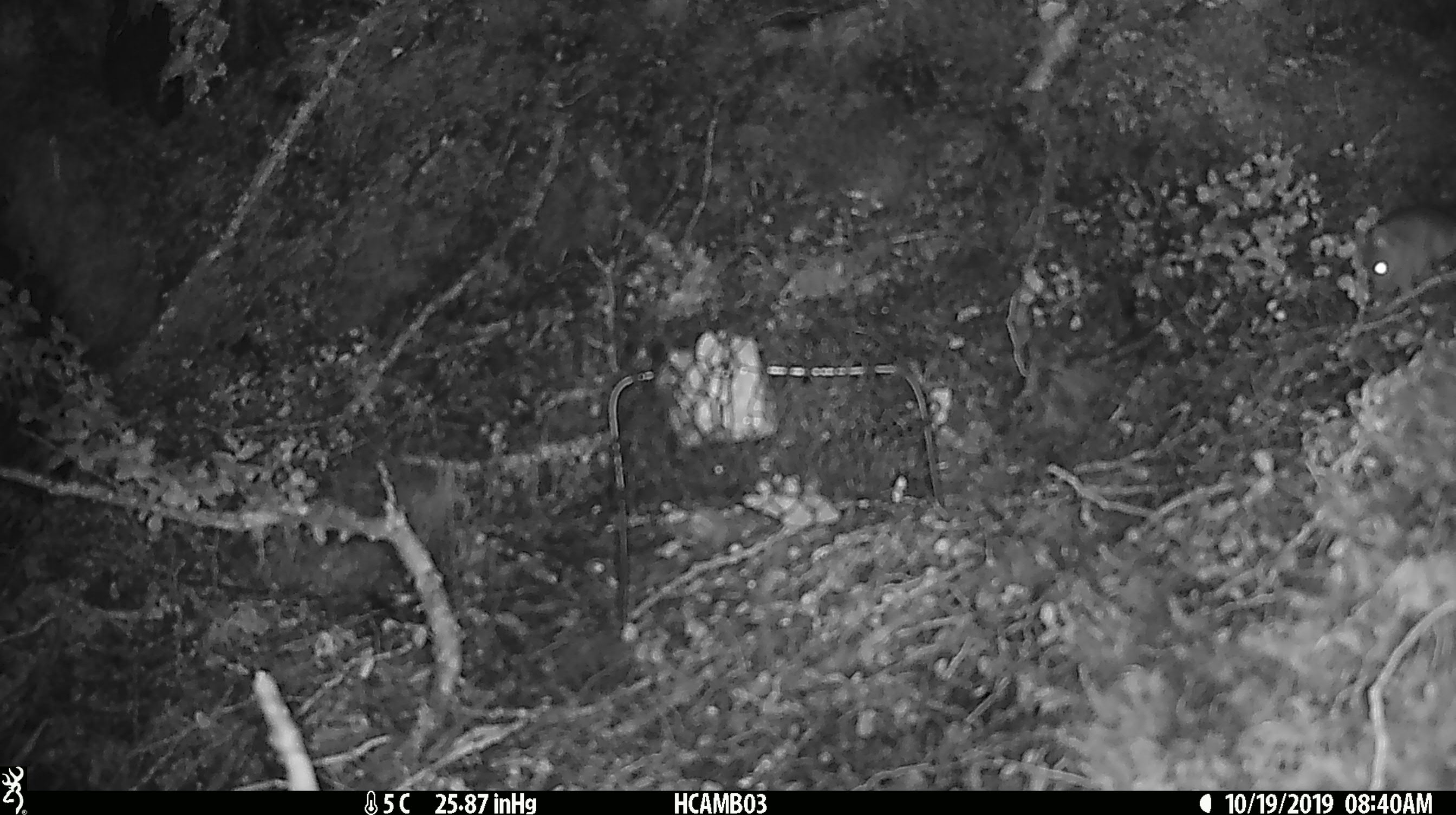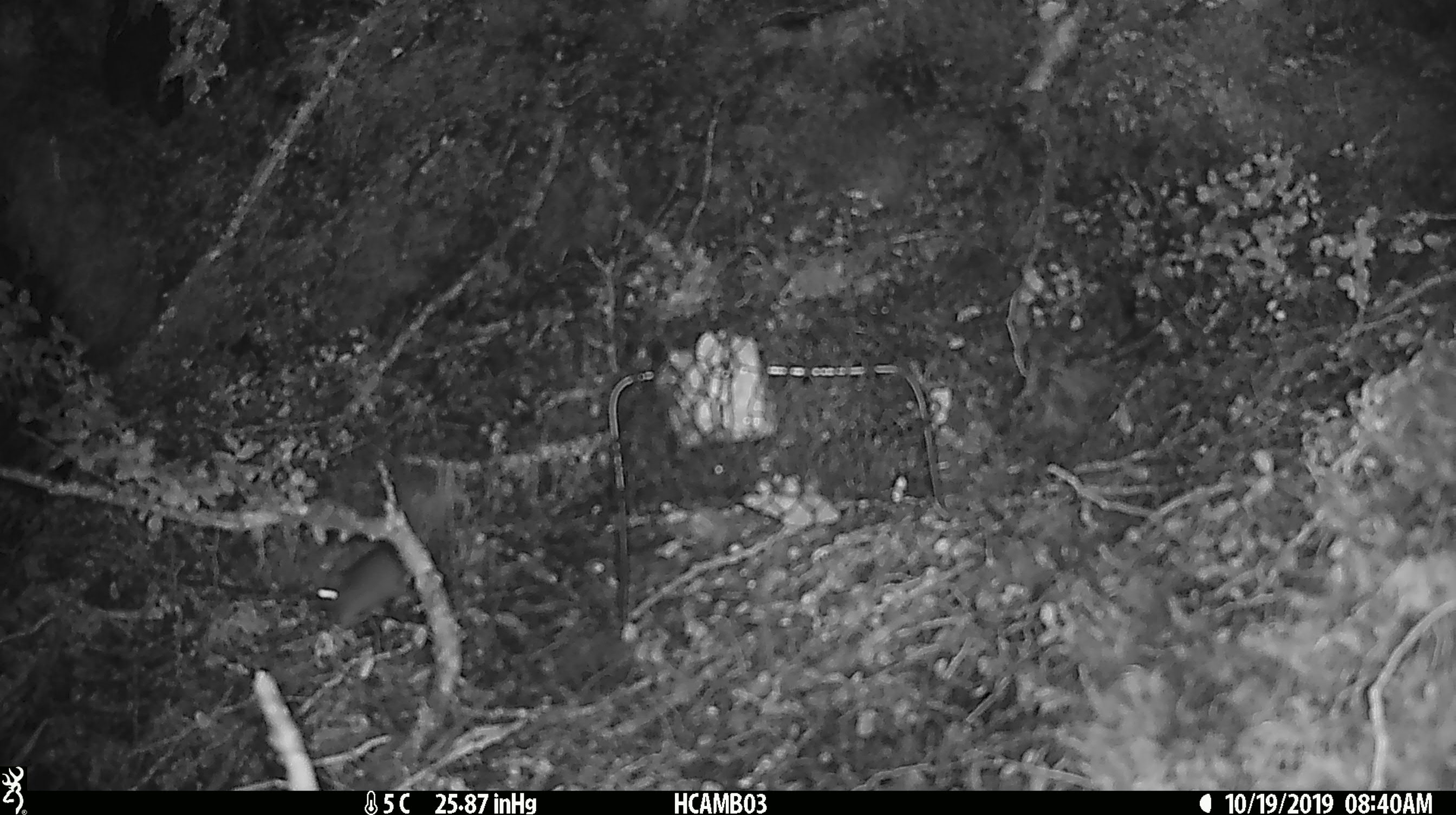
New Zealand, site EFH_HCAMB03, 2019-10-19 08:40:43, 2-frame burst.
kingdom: Animalia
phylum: Chordata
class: Mammalia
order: Rodentia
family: Muridae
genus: Mus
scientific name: Mus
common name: mouse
Mouse (Mus).